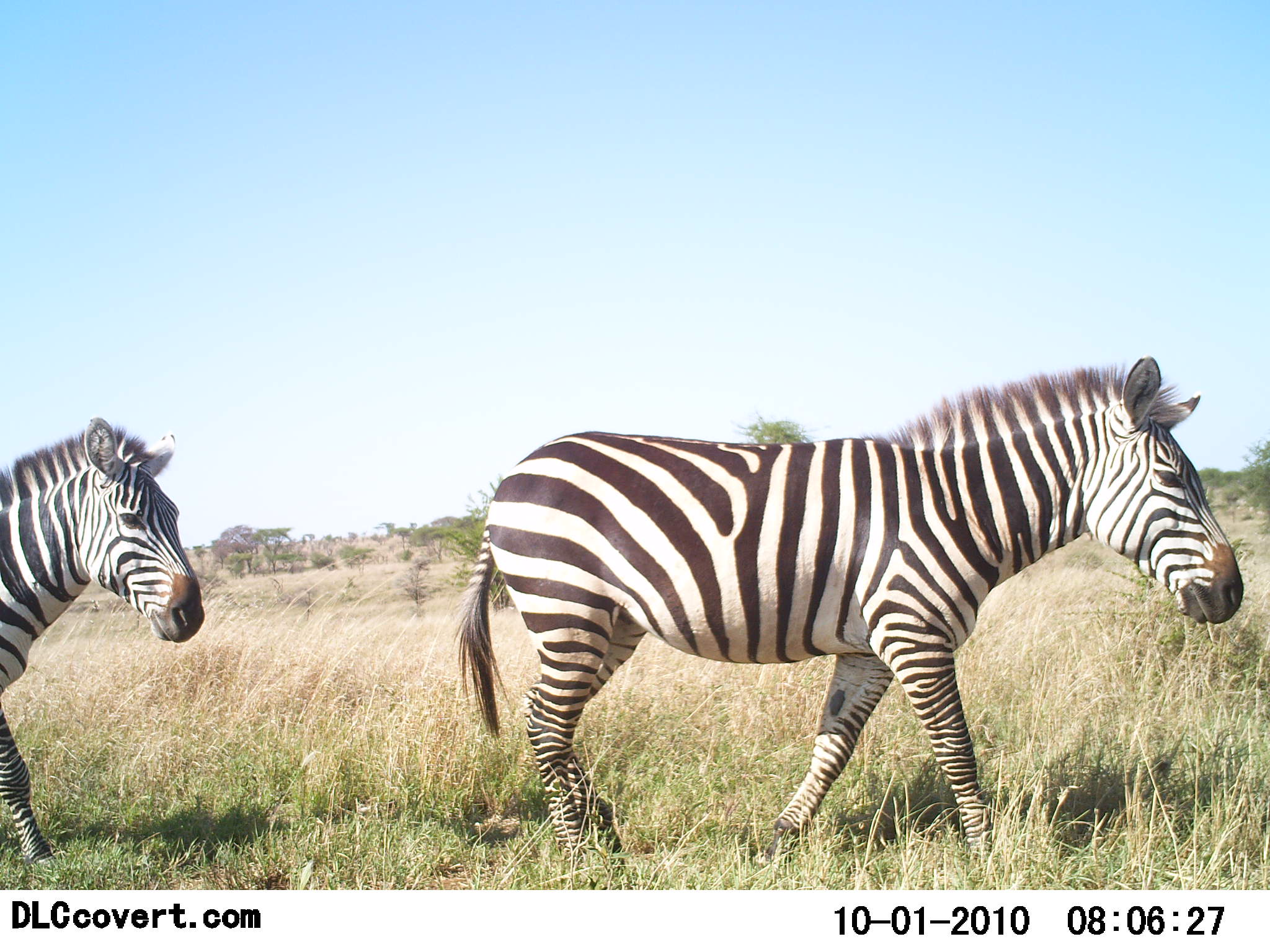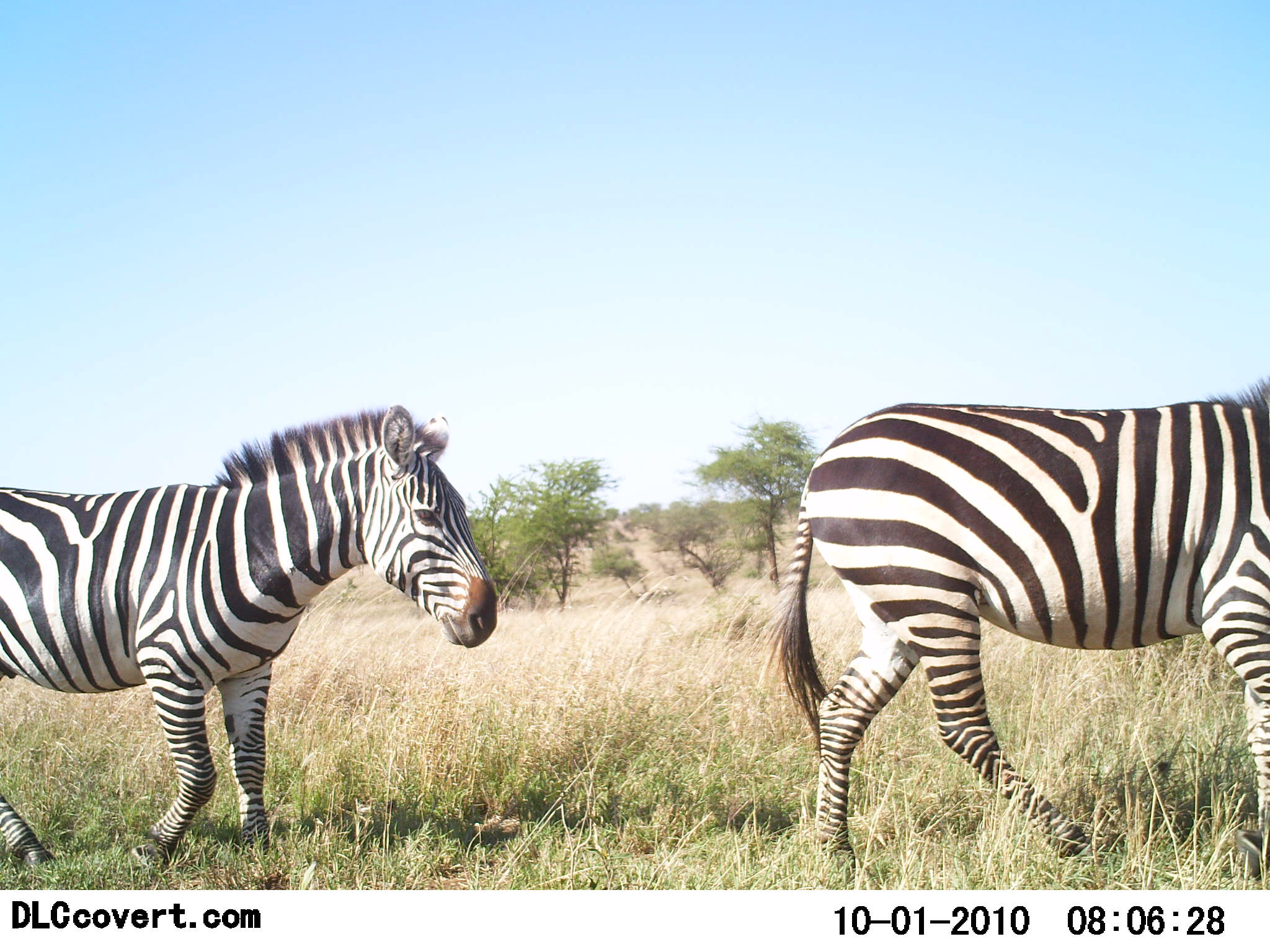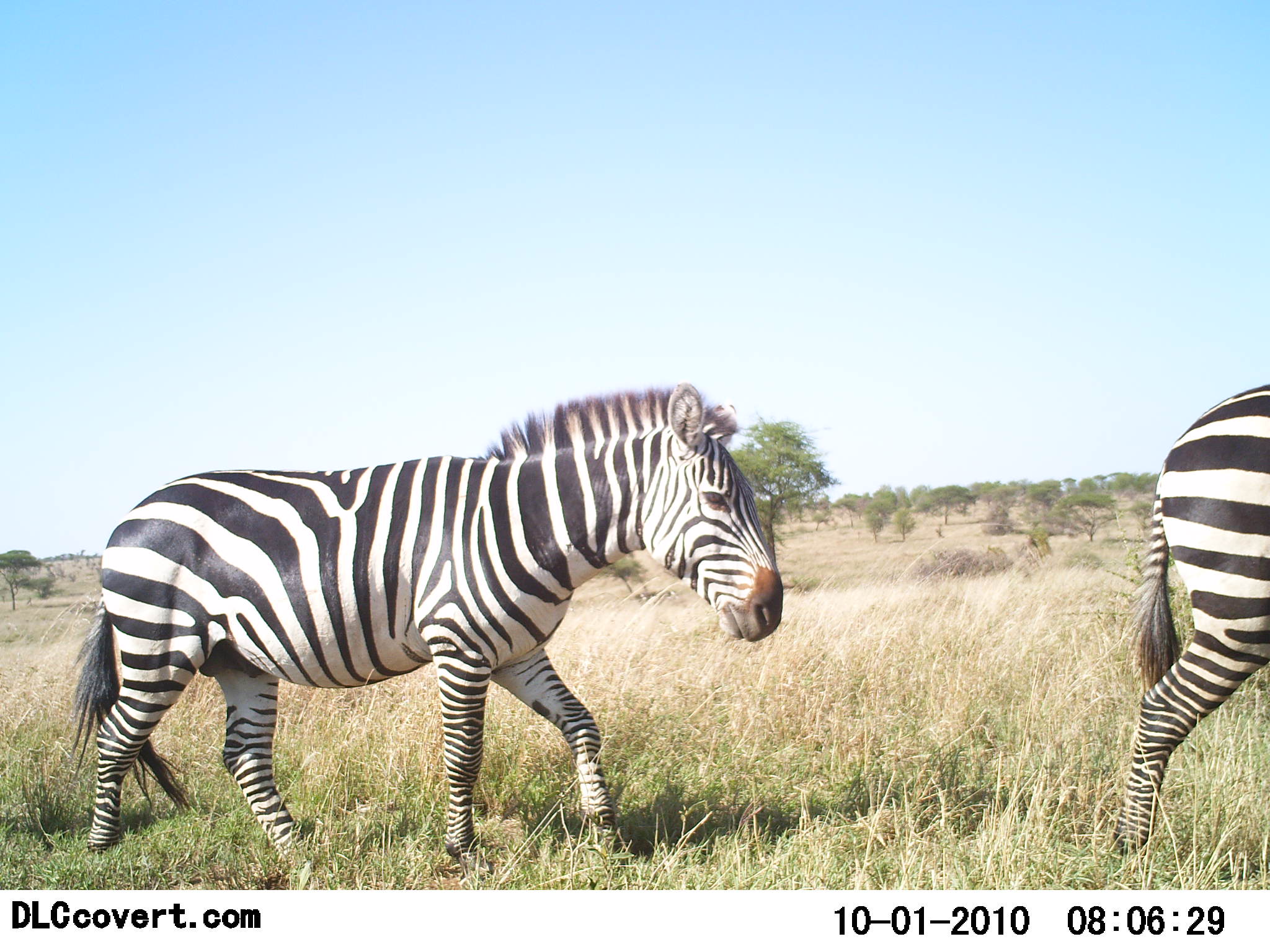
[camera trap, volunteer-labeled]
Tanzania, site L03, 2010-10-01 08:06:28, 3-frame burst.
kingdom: Animalia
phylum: Chordata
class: Mammalia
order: Perissodactyla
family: Equidae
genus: Equus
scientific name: Equus quagga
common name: plains zebra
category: zebra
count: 2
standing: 0%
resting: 0%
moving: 100%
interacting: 0%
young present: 0%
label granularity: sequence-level